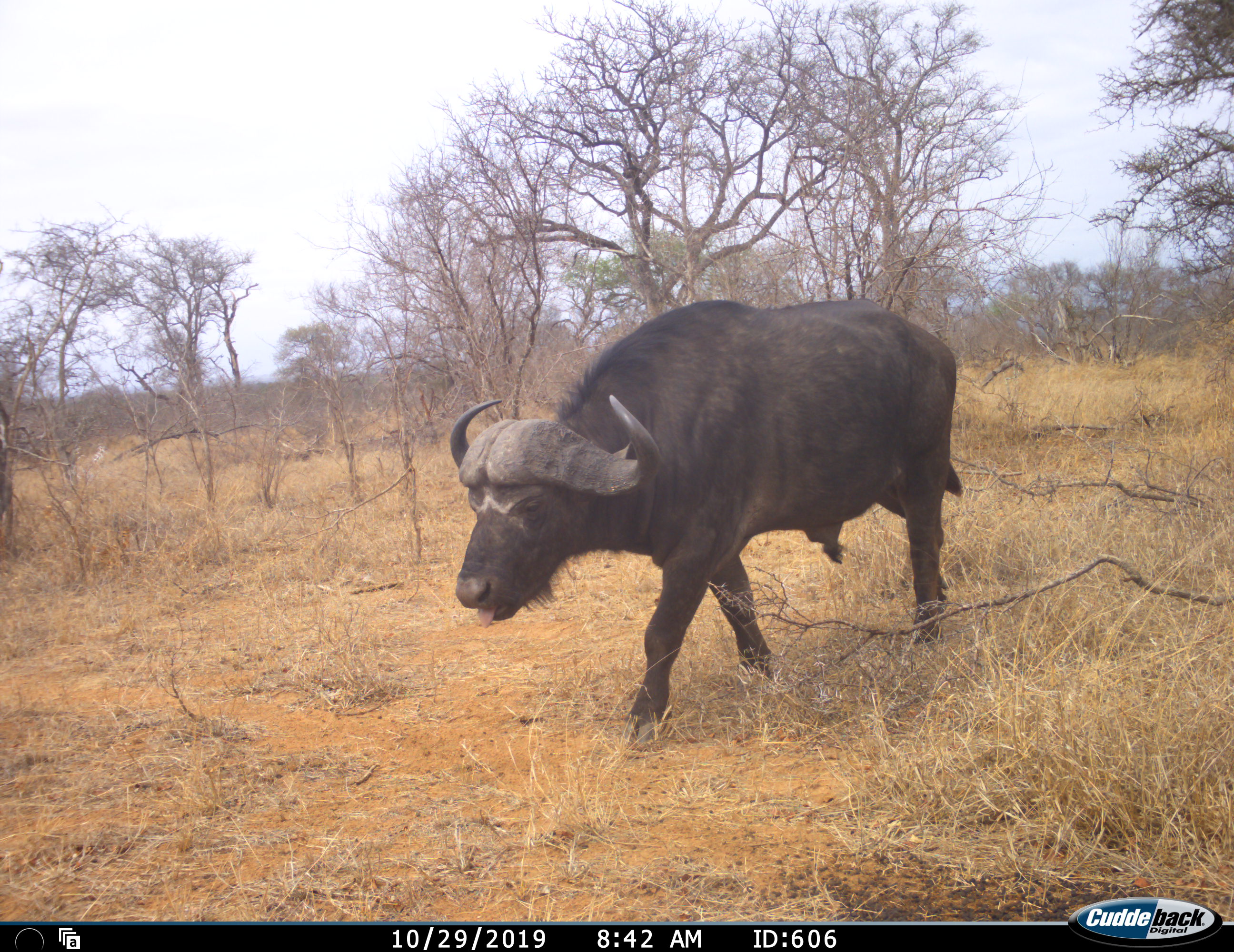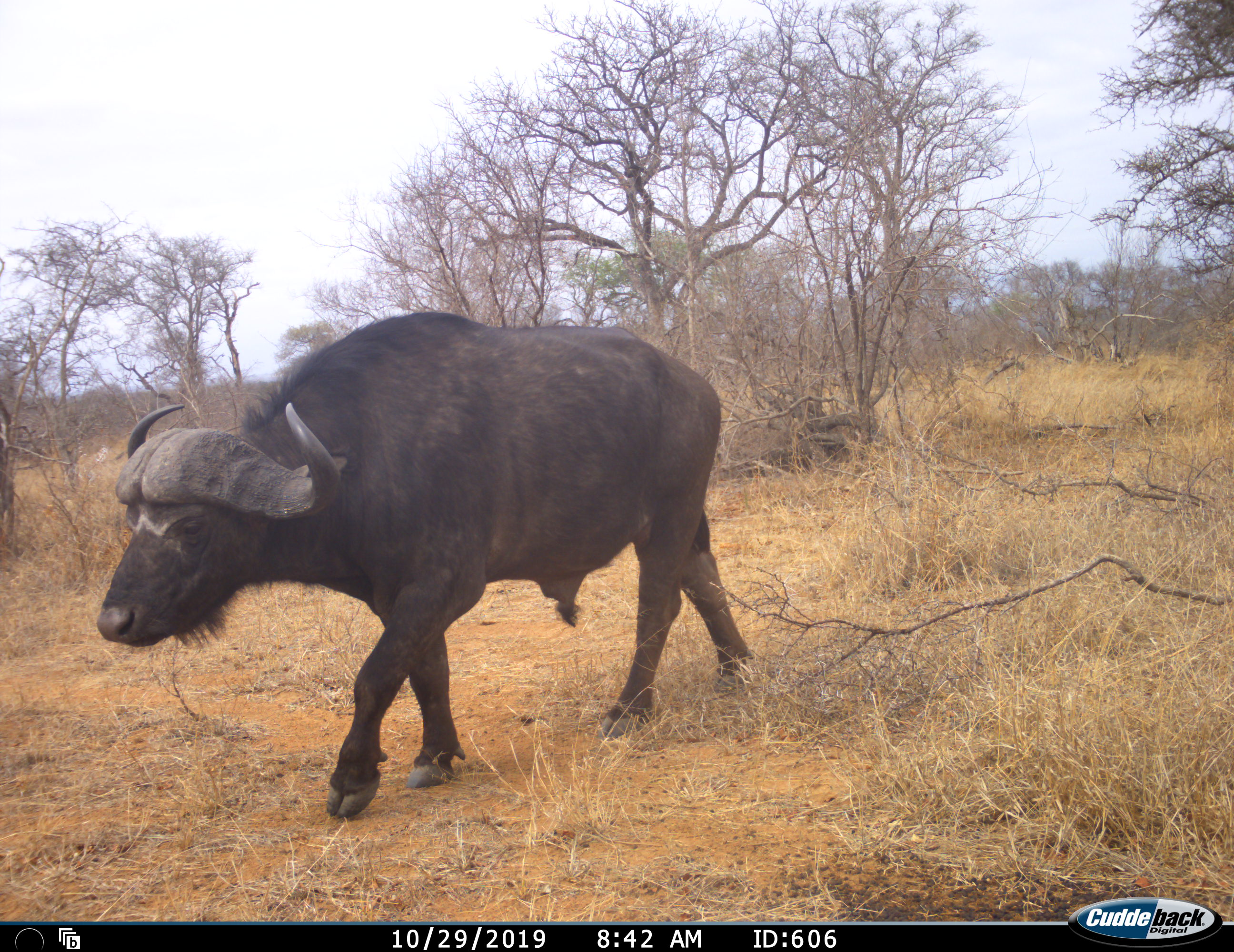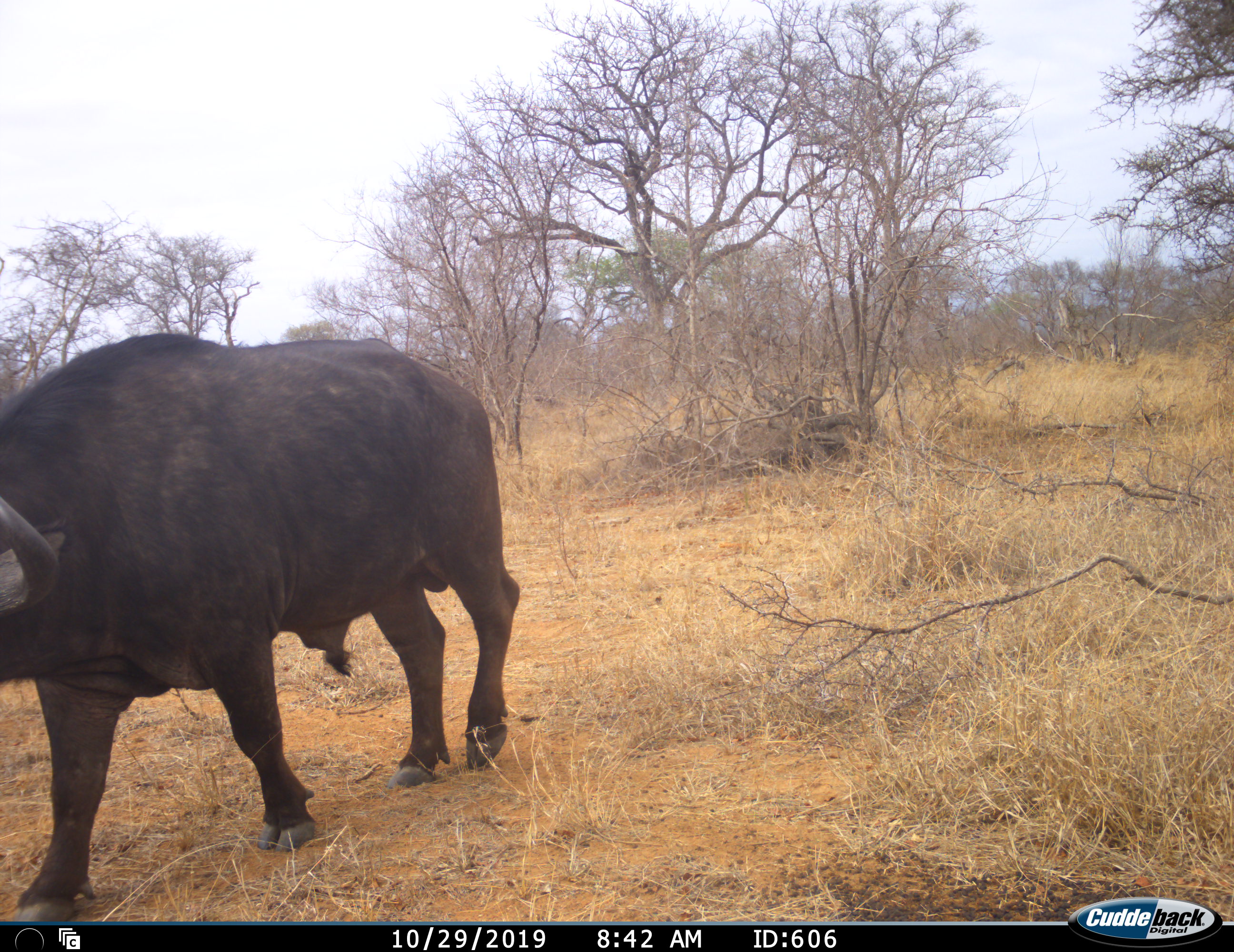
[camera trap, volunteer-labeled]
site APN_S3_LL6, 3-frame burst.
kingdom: Animalia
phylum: Chordata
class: Mammalia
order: Artiodactyla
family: Bovidae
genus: Syncerus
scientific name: Syncerus caffer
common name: african buffalo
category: buffalo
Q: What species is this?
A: Buffalo (african buffalo) (Syncerus caffer).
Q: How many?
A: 1.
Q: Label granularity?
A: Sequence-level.